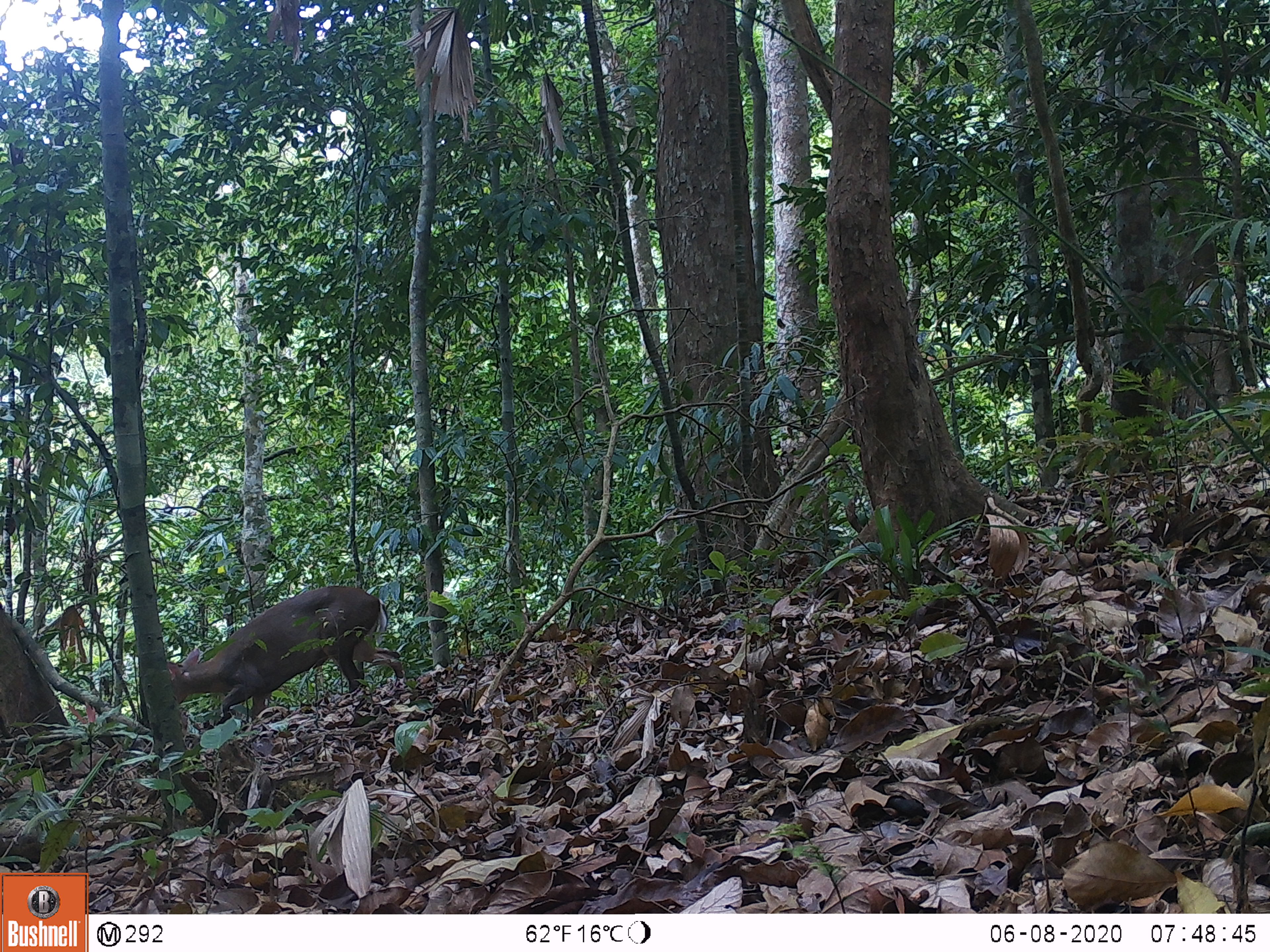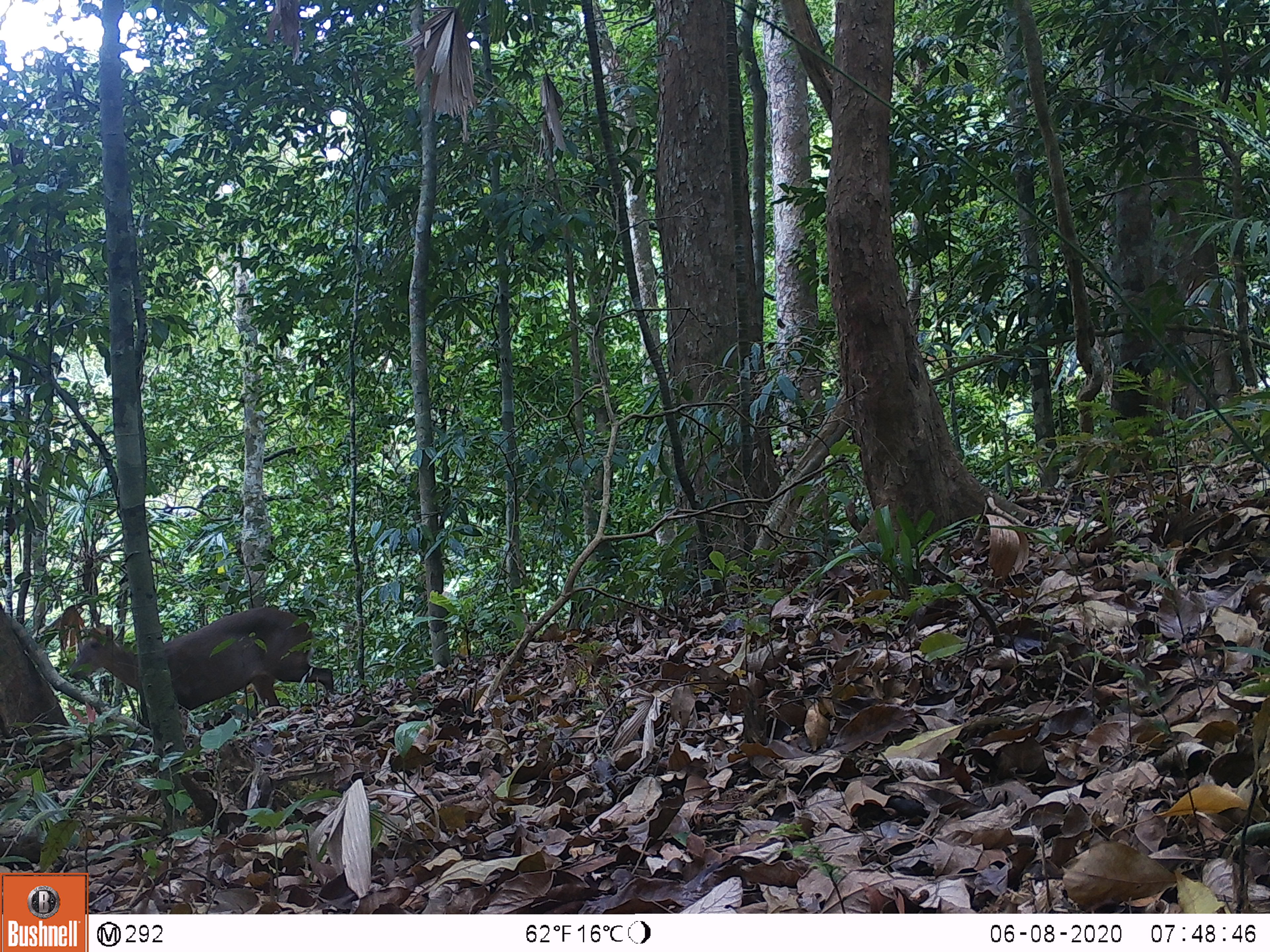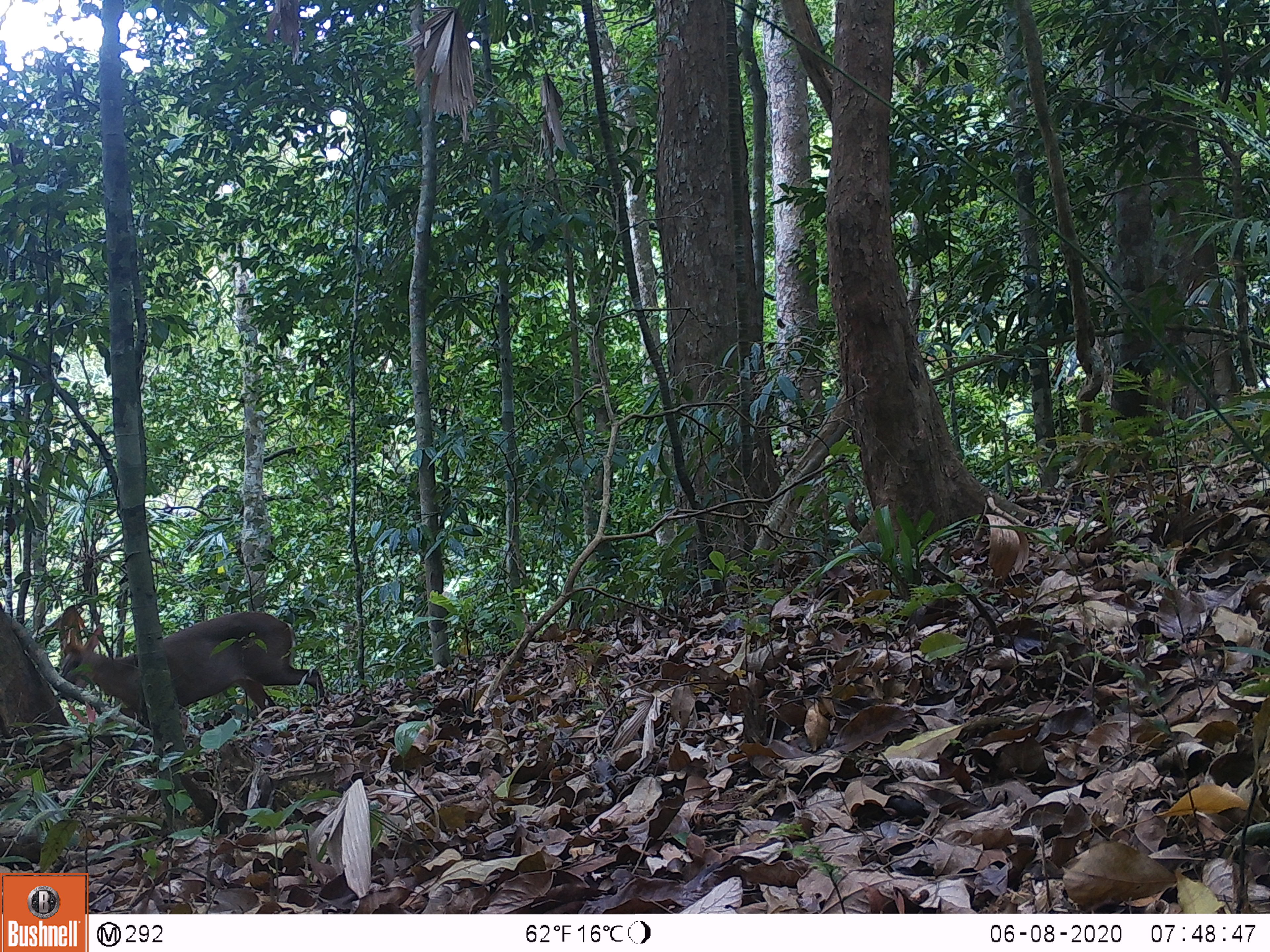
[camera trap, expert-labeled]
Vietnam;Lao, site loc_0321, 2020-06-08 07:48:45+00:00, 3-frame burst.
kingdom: Animalia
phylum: Chordata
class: Mammalia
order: Artiodactyla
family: Cervidae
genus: Muntiacus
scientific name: Muntiacus rooseveltorum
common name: roosevelt's muntjac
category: roosevelts muntjac group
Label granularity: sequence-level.